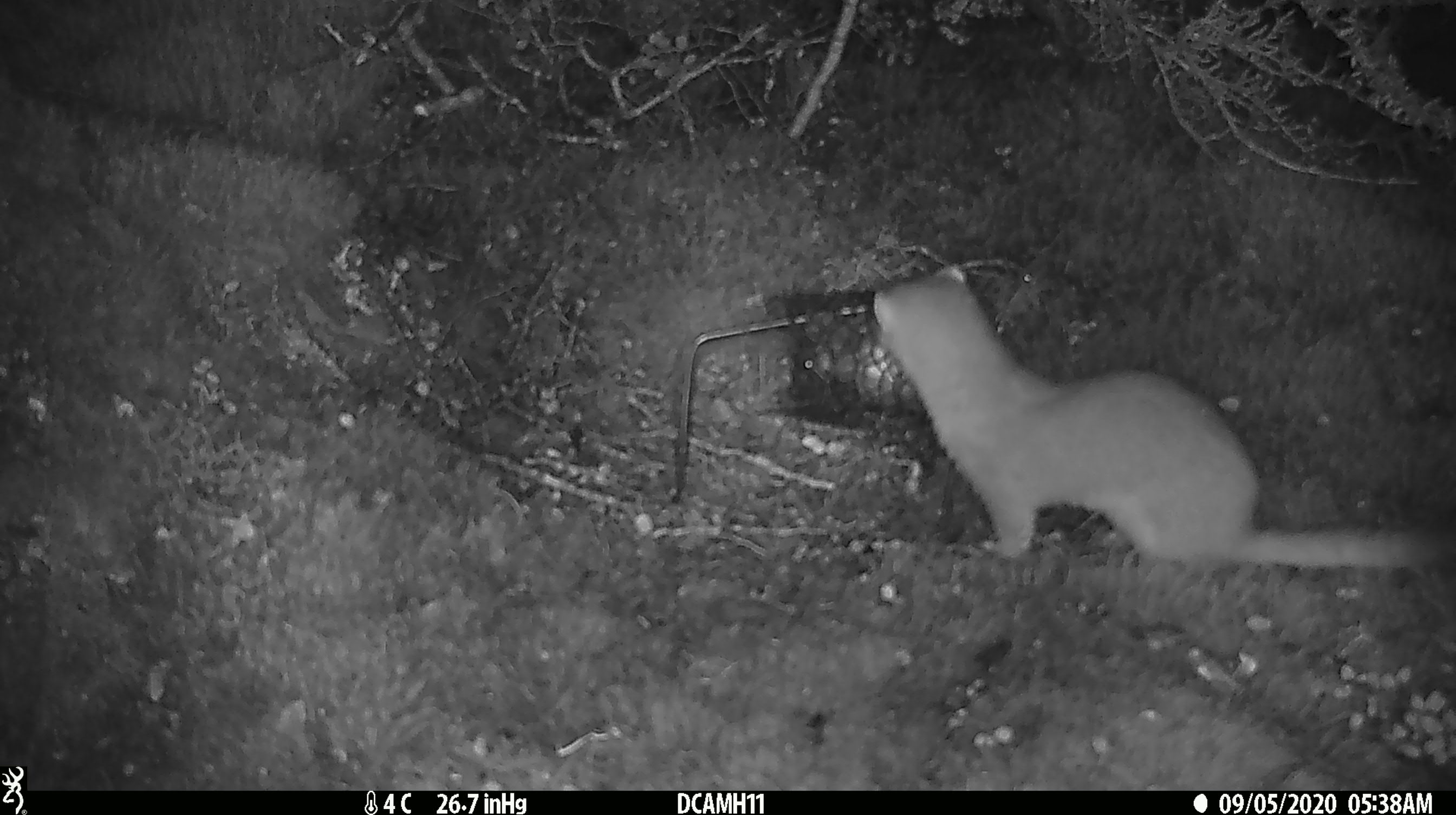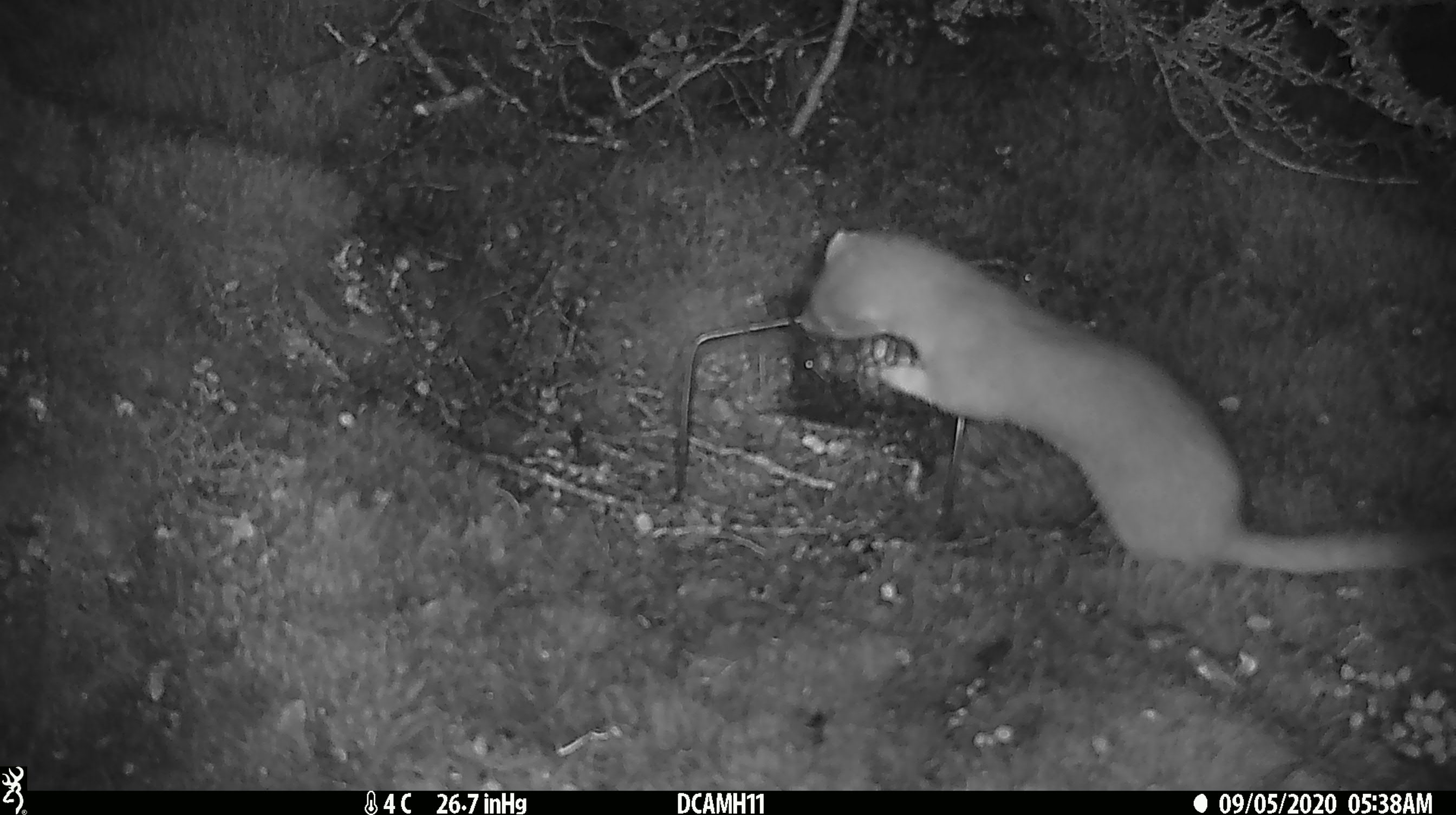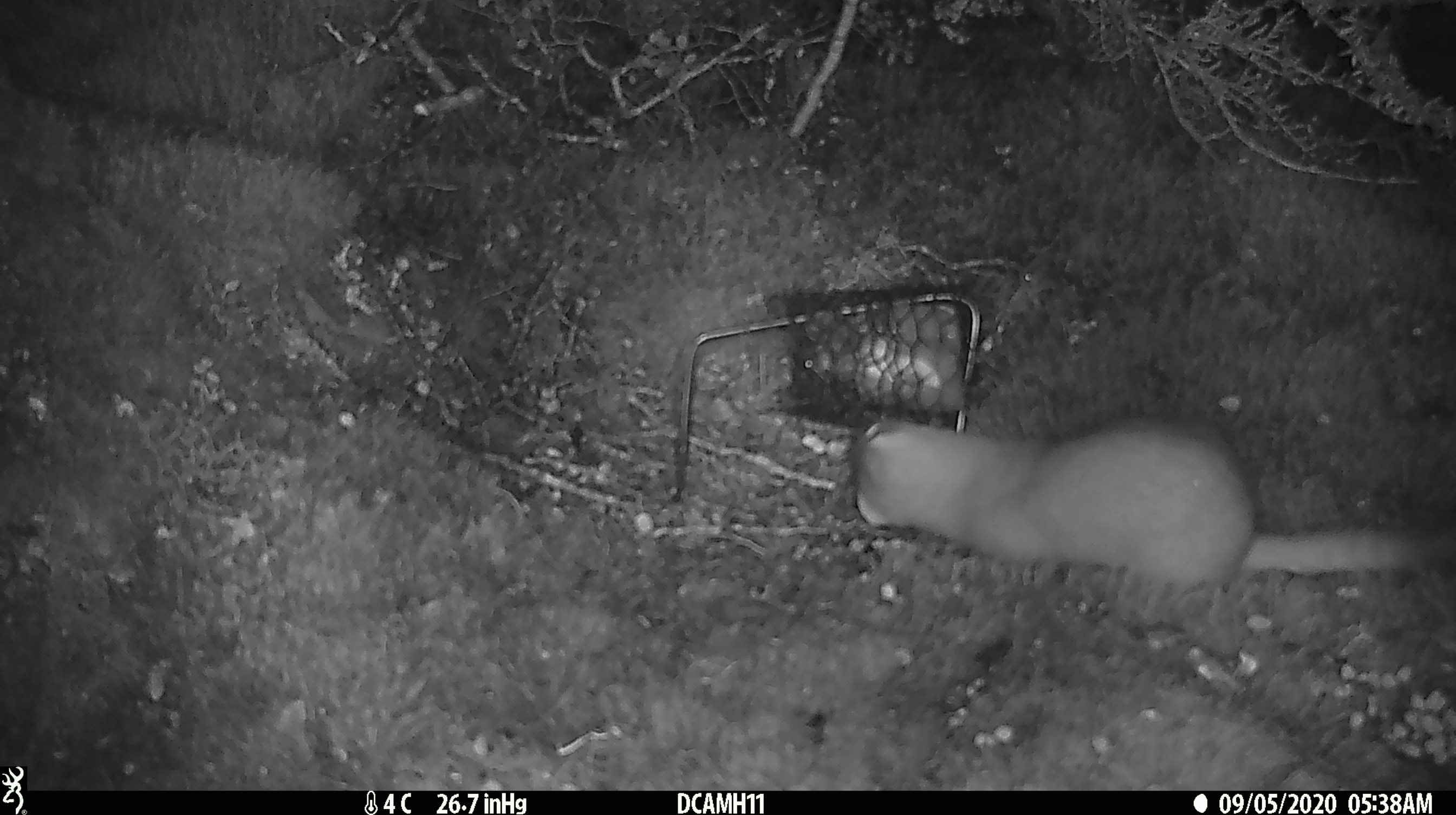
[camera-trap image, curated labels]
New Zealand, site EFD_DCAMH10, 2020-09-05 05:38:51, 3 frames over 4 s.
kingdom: Animalia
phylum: Chordata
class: Mammalia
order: Carnivora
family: Mustelidae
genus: Mustela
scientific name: Mustela erminea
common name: stoat